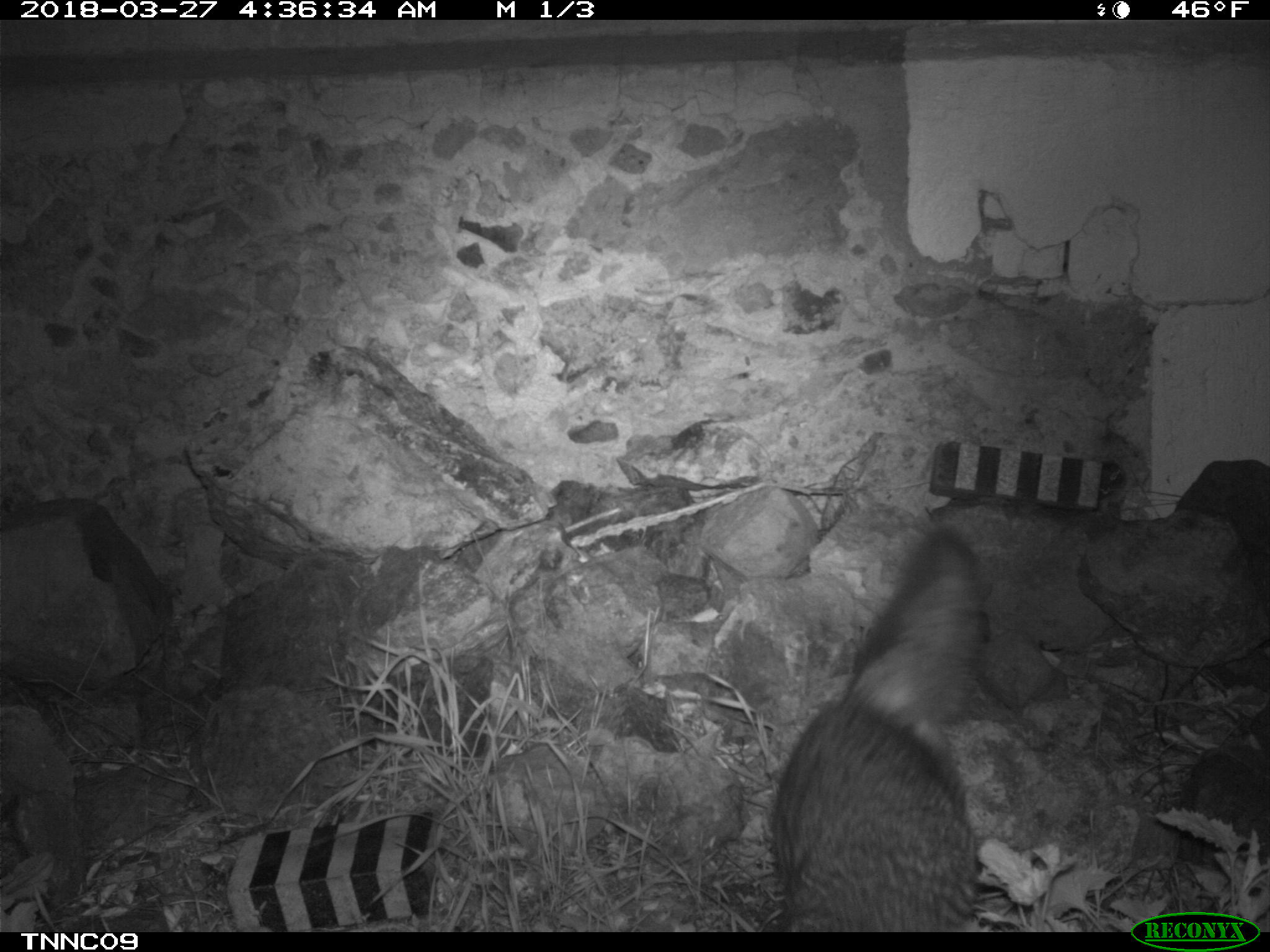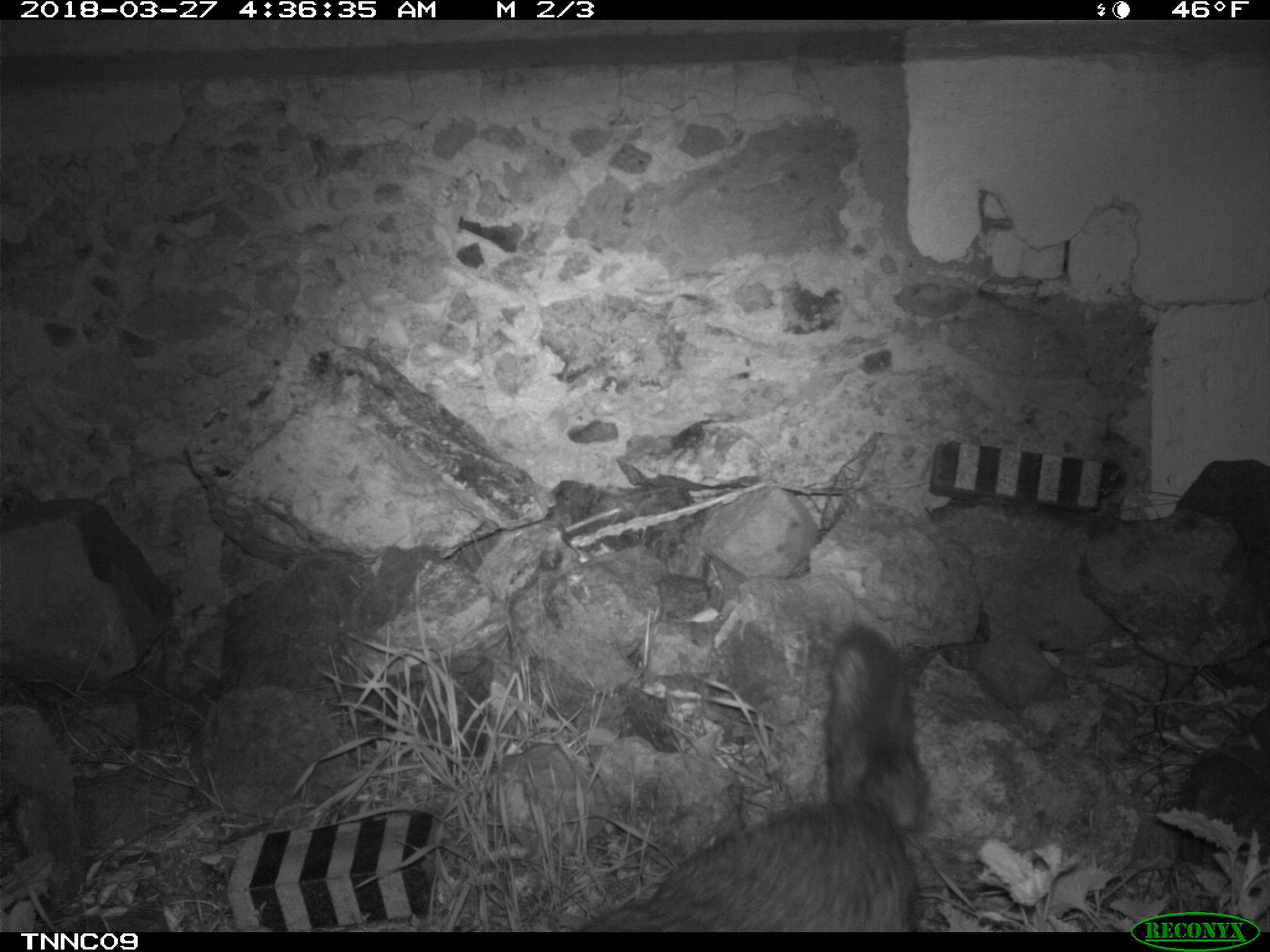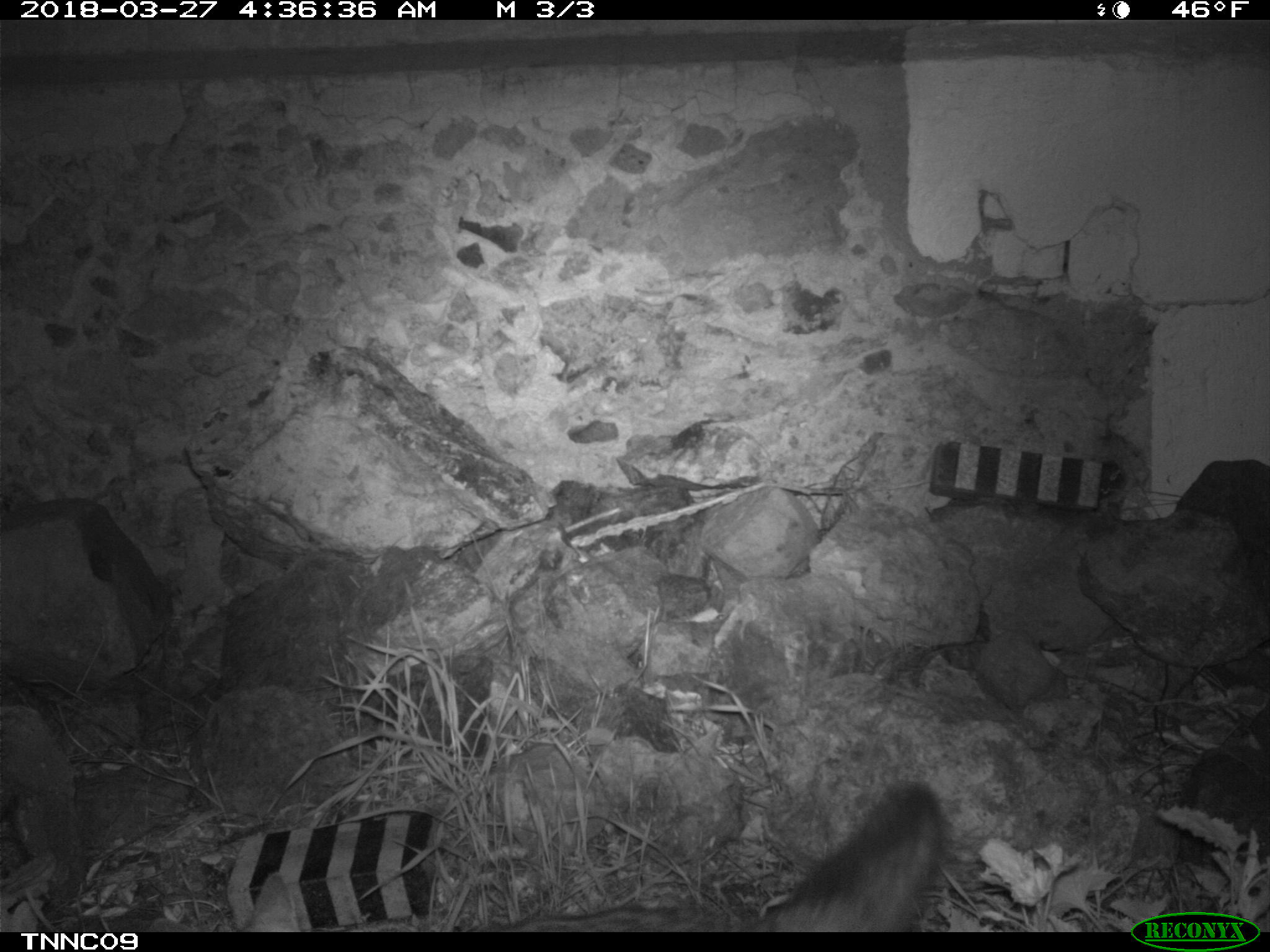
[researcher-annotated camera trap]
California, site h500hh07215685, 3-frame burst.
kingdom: Animalia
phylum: Chordata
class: Mammalia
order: Carnivora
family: Canidae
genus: Urocyon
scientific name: Urocyon littoralis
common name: island fox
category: fox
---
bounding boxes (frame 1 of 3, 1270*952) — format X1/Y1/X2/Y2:
fox: 768/526/988/930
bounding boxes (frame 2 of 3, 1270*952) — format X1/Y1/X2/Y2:
fox: 579/624/930/932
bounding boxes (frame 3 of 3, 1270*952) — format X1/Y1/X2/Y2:
fox: 240/780/948/932